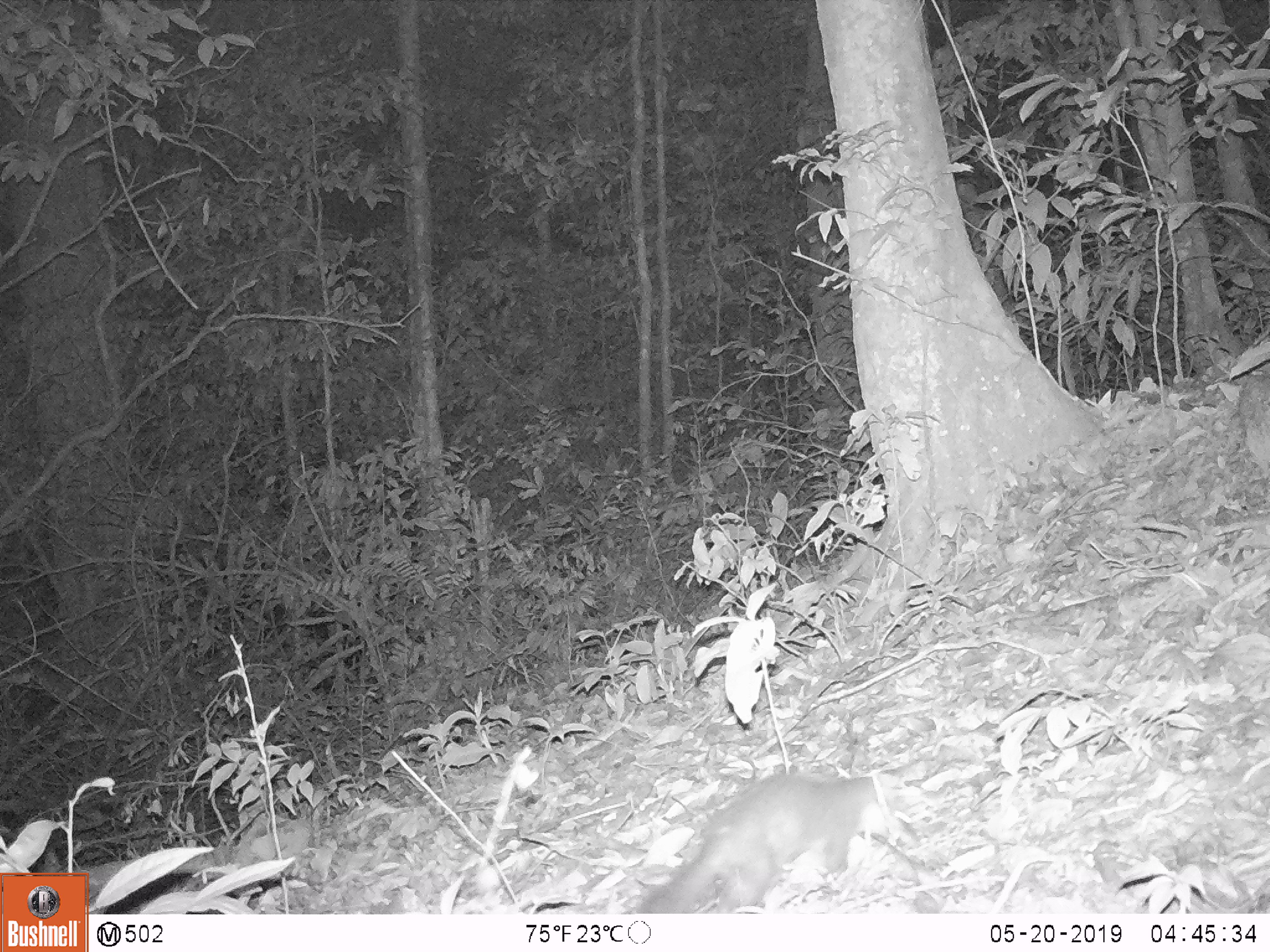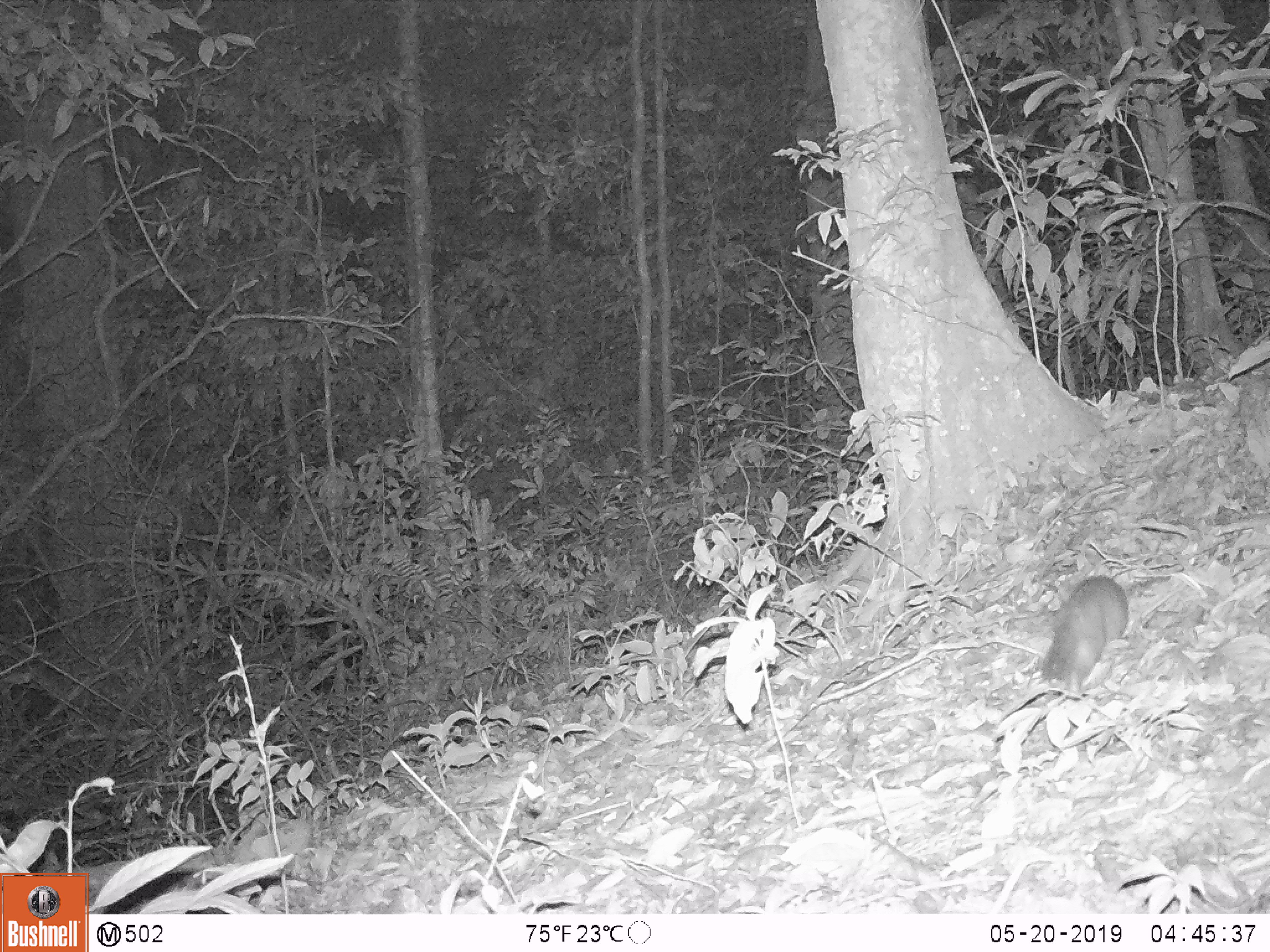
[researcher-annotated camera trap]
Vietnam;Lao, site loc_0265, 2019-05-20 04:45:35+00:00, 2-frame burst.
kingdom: Animalia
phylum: Chordata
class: Mammalia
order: Carnivora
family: Mustelidae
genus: Melogale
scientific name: Melogale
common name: ferret badger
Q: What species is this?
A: Ferret badger (Melogale).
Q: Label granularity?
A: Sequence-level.